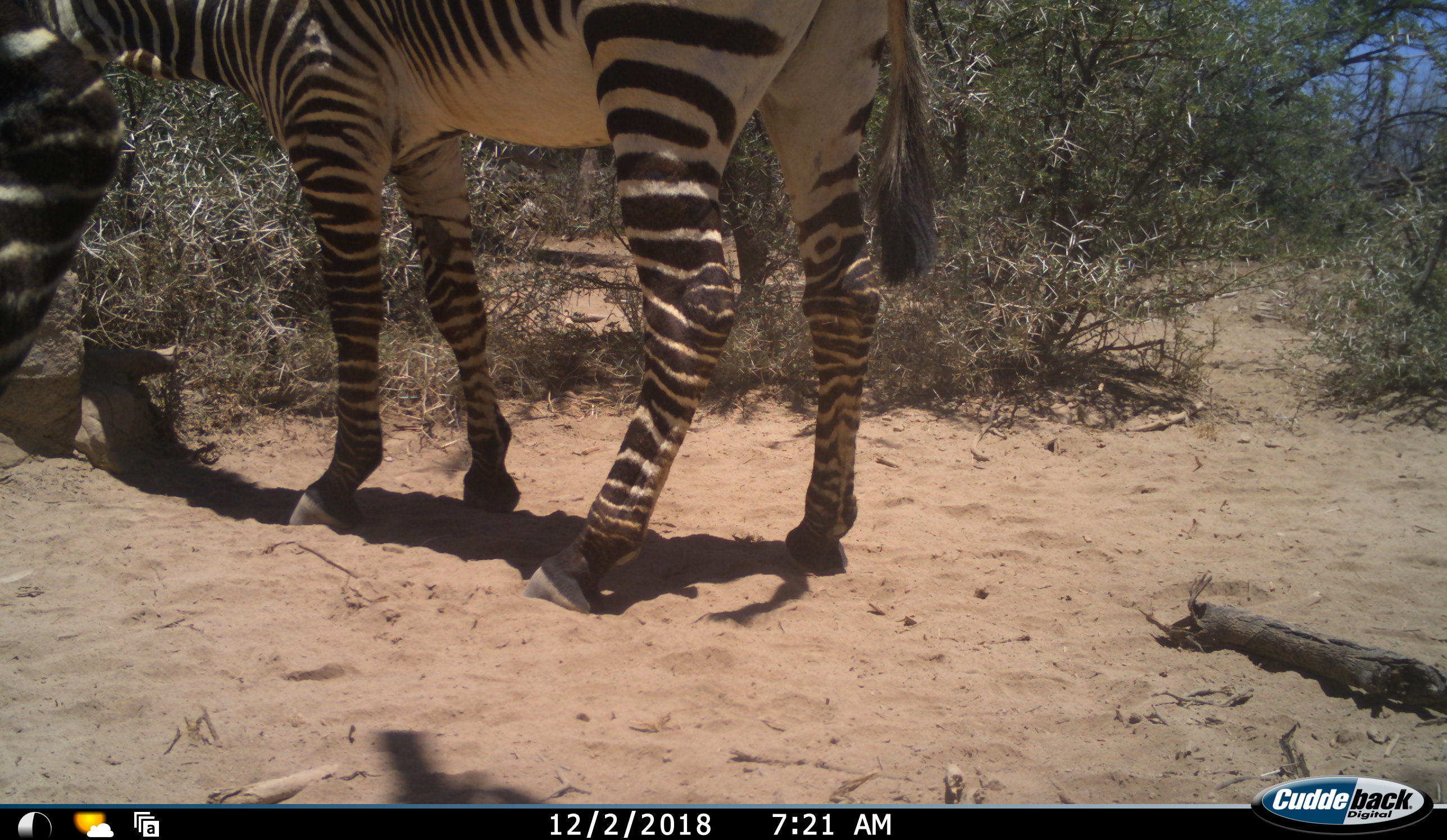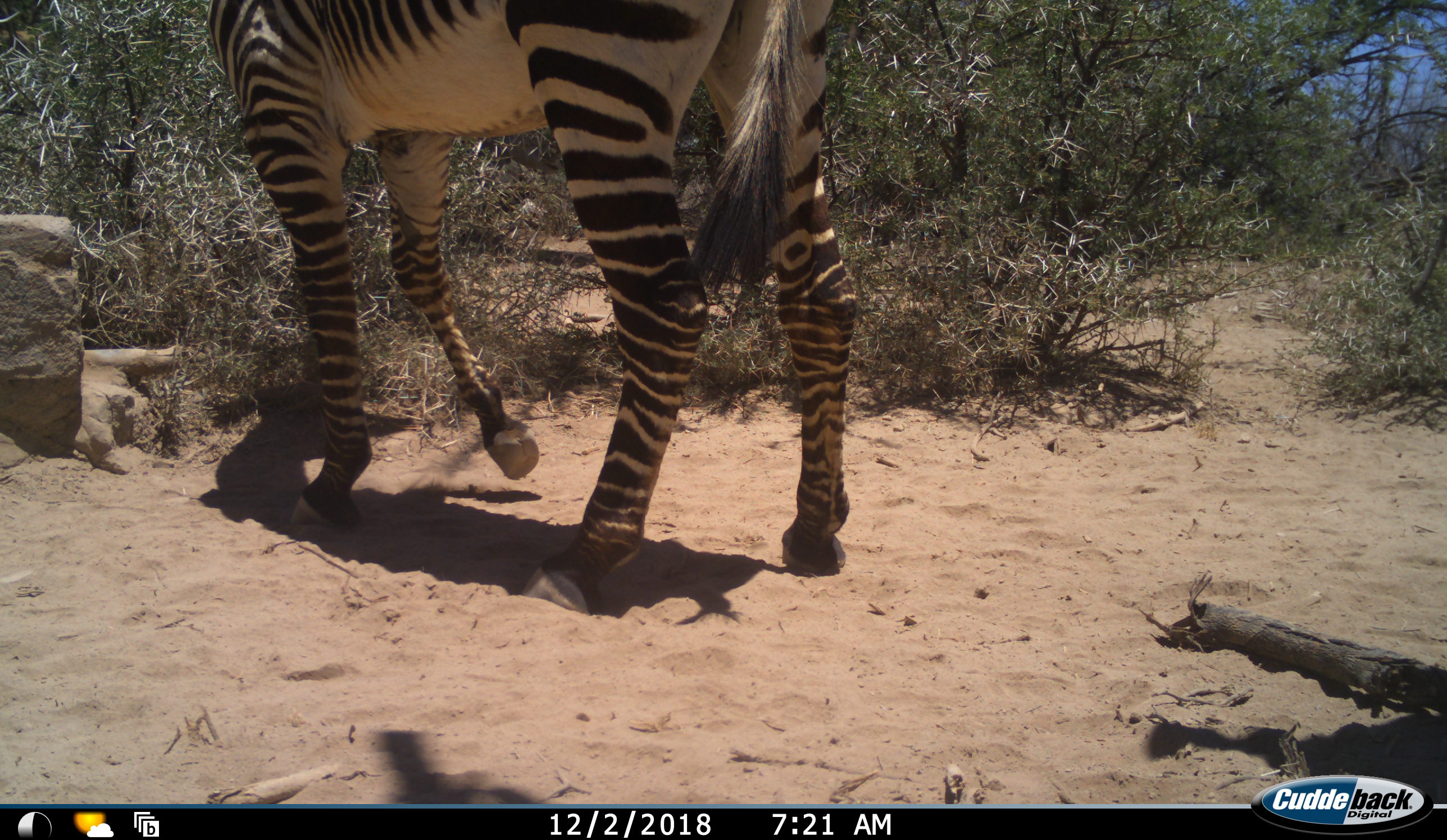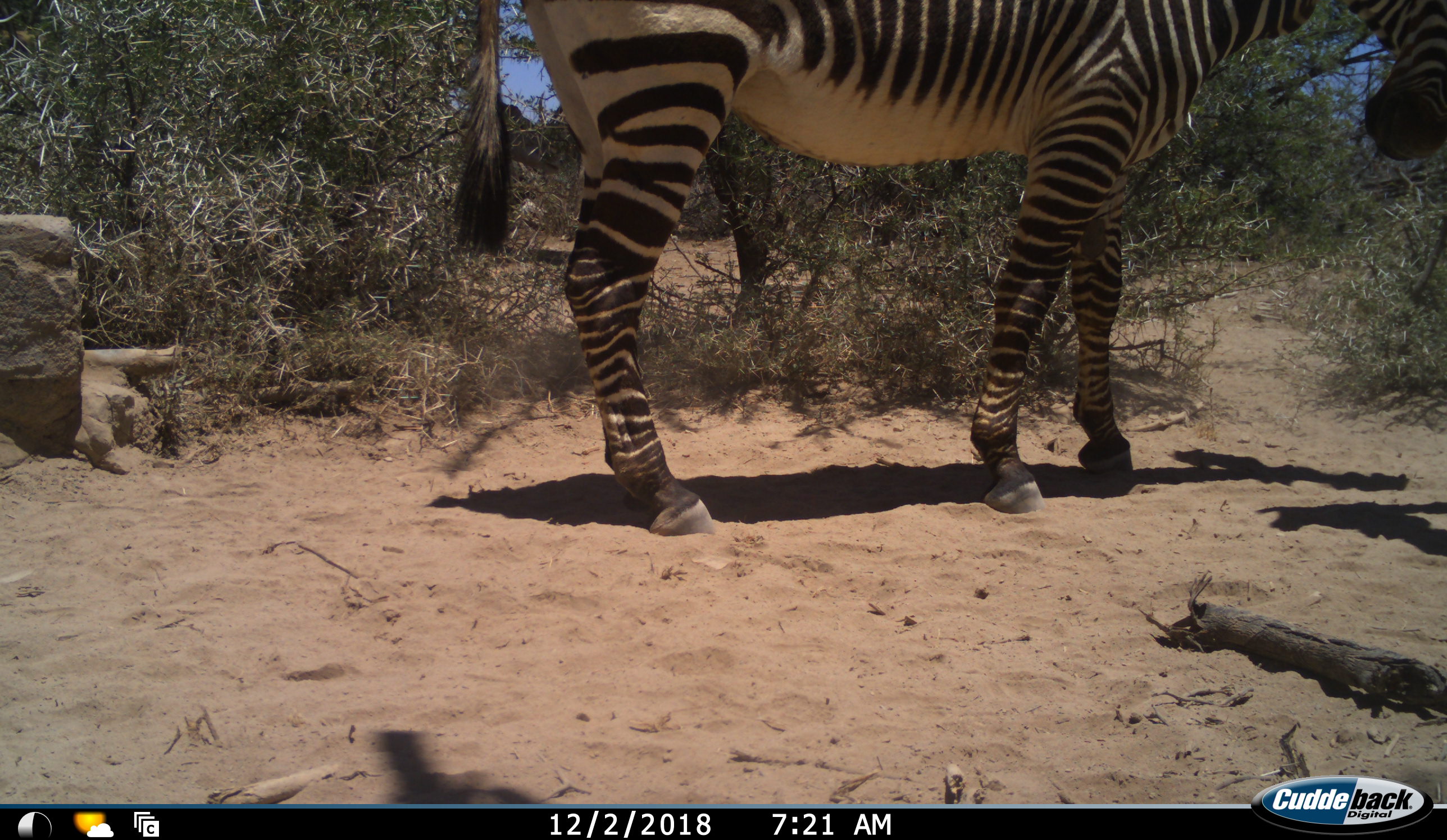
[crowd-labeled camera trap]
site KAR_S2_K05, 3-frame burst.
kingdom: Animalia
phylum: Chordata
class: Mammalia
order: Perissodactyla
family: Equidae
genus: Equus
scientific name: Equus zebra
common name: mountain zebra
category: zebramountain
Zebramountain (mountain zebra) (Equus zebra), count 1. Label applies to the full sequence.